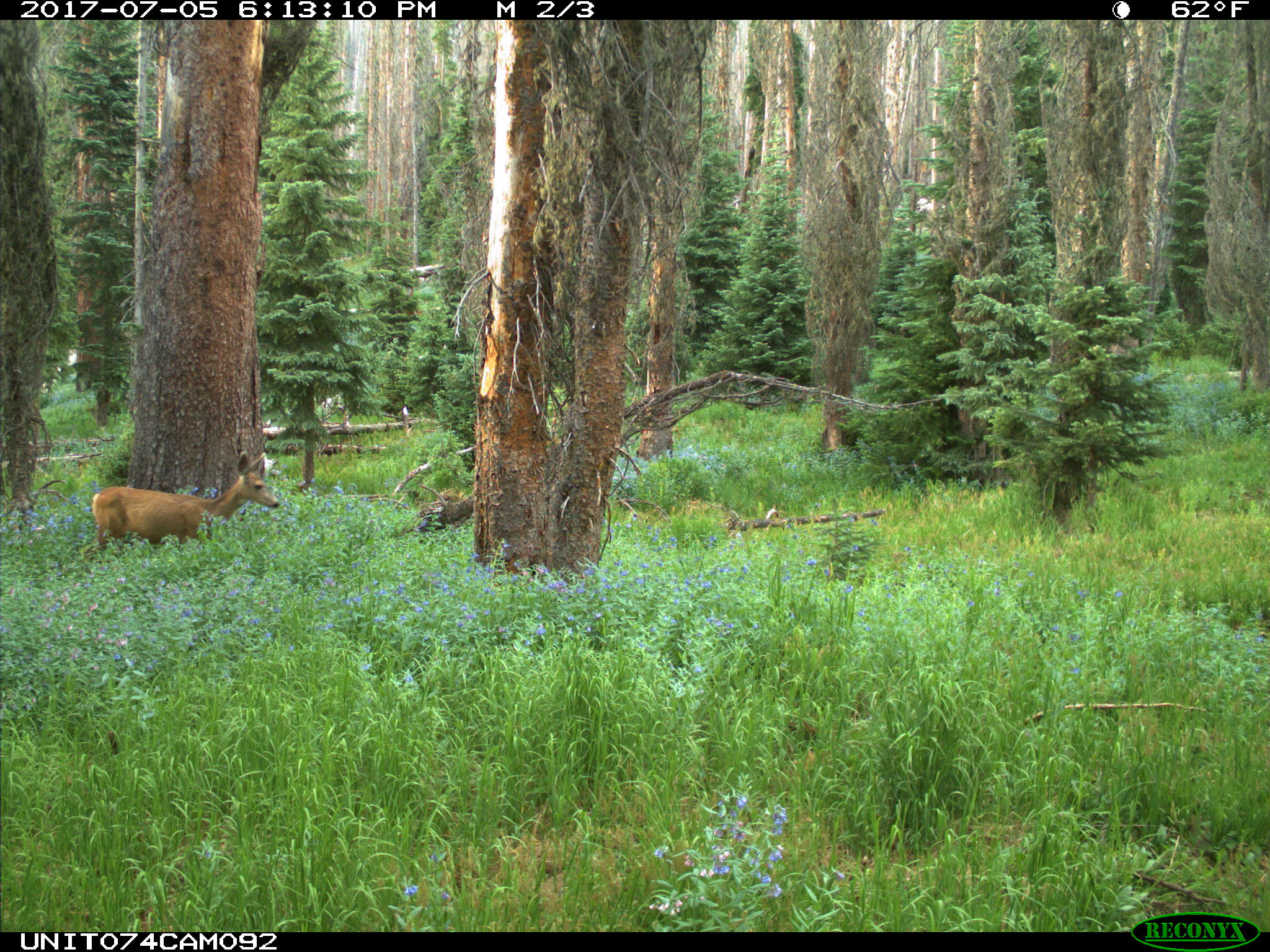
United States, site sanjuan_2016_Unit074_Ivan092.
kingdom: Animalia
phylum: Chordata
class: Mammalia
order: Artiodactyla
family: Cervidae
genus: Odocoileus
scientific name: Odocoileus hemionus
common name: mule deer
Odocoileus hemionus (mule deer).